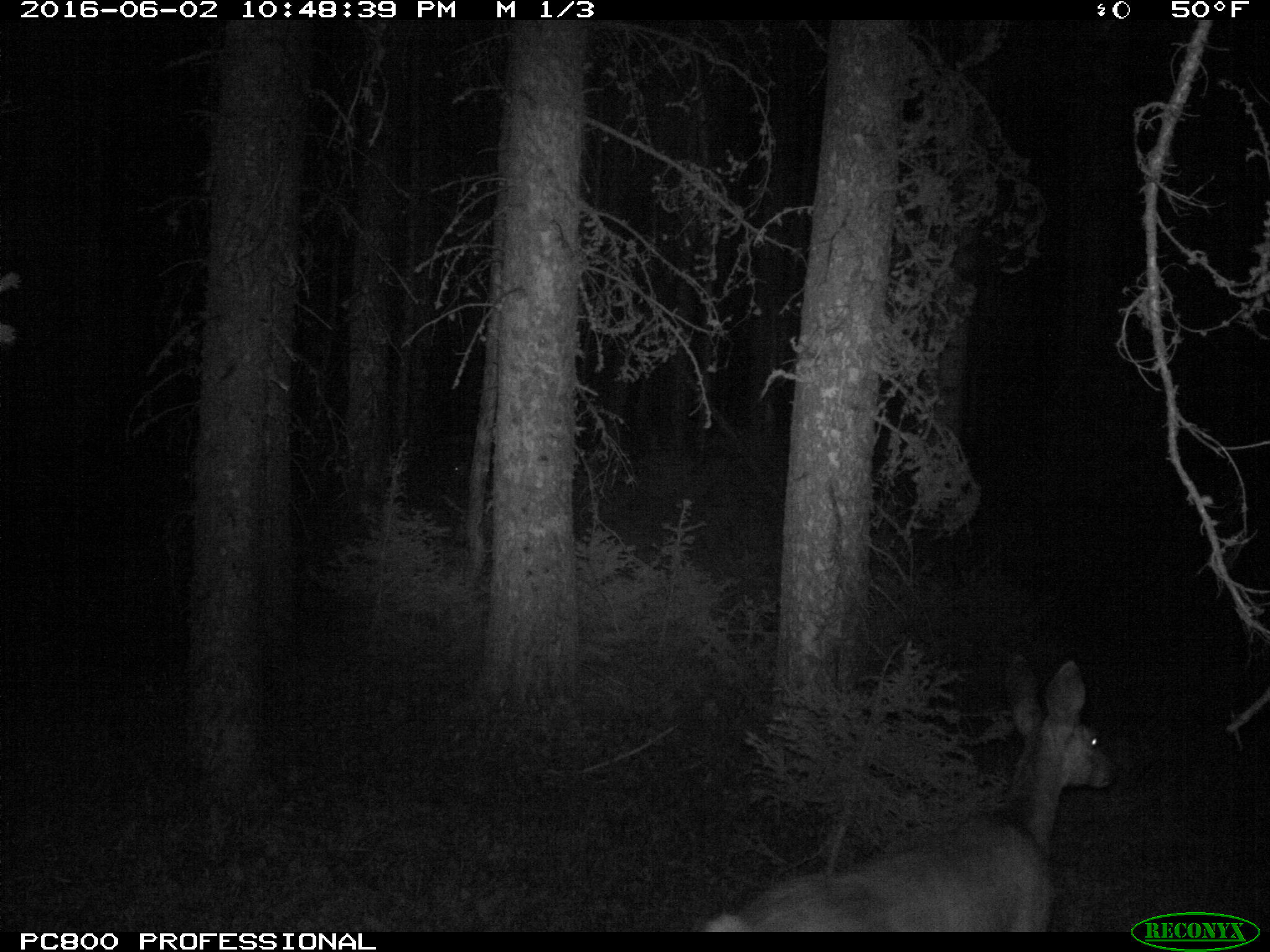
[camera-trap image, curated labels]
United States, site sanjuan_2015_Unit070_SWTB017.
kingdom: Animalia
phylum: Chordata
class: Mammalia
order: Artiodactyla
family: Cervidae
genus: Odocoileus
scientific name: Odocoileus hemionus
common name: mule deer